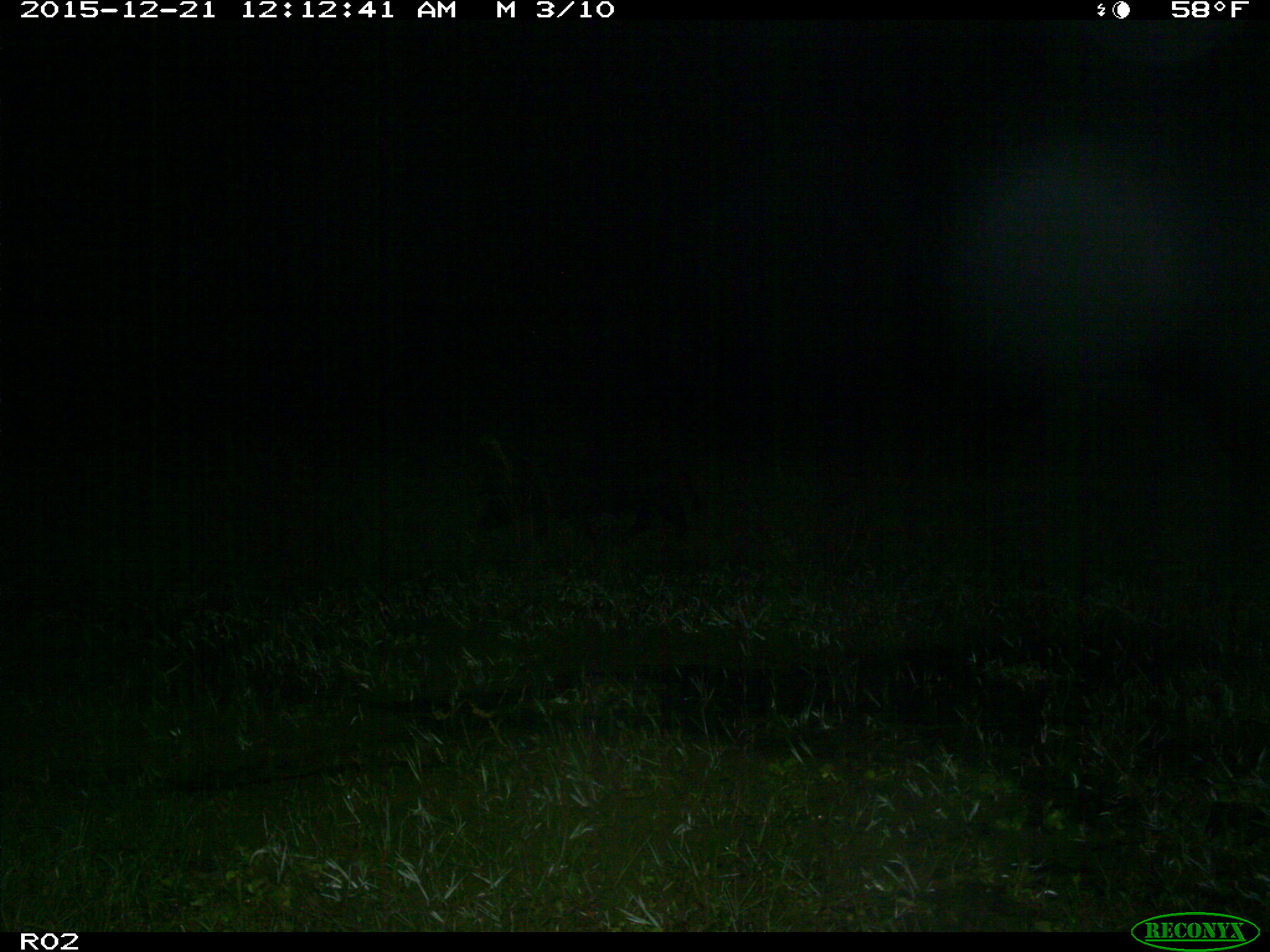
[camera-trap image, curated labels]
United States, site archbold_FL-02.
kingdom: Animalia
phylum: Chordata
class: Mammalia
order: Artiodactyla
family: Suidae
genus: Sus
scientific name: Sus scrofa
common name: wild boar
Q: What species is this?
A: Sus scrofa (wild boar).